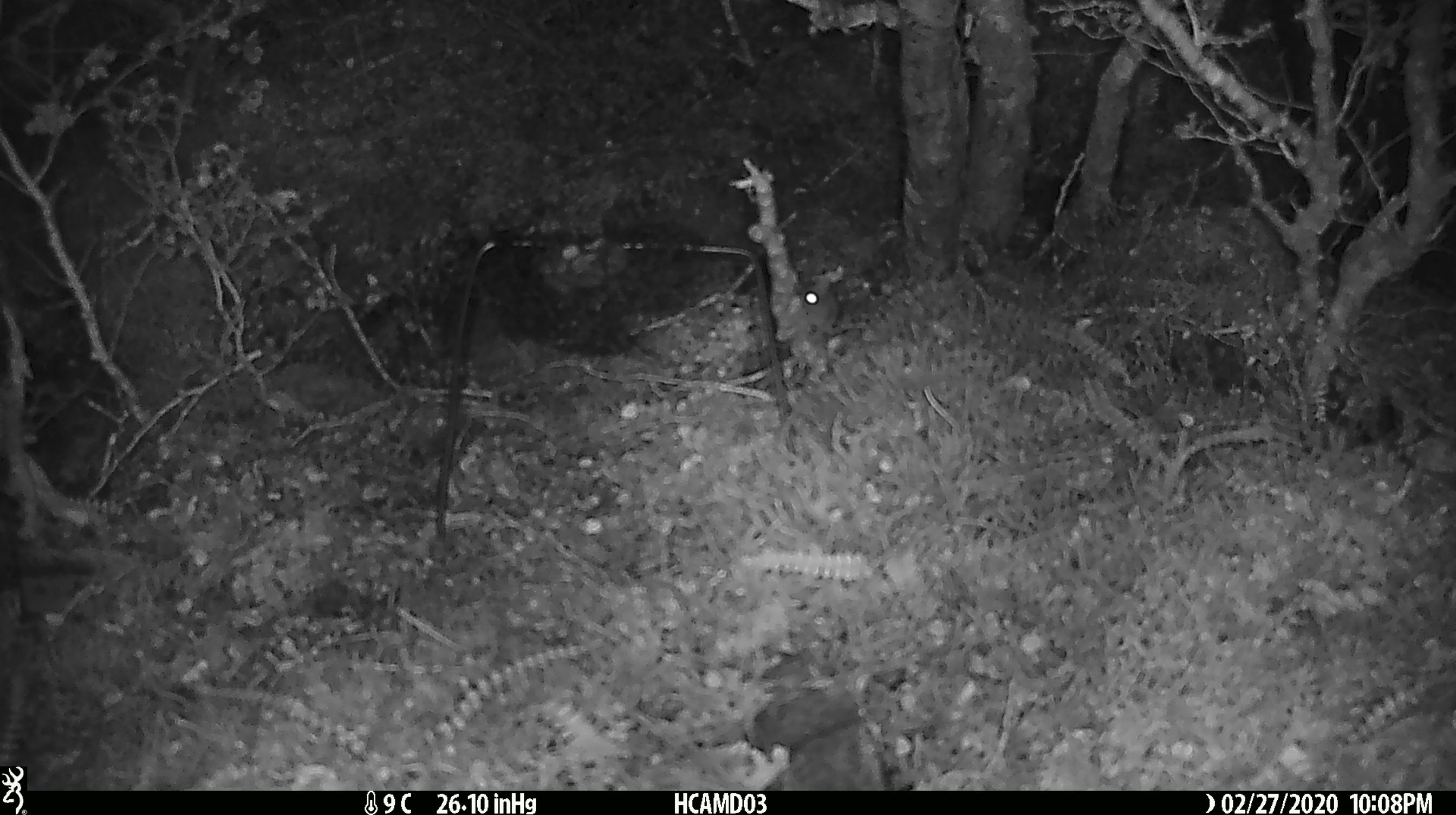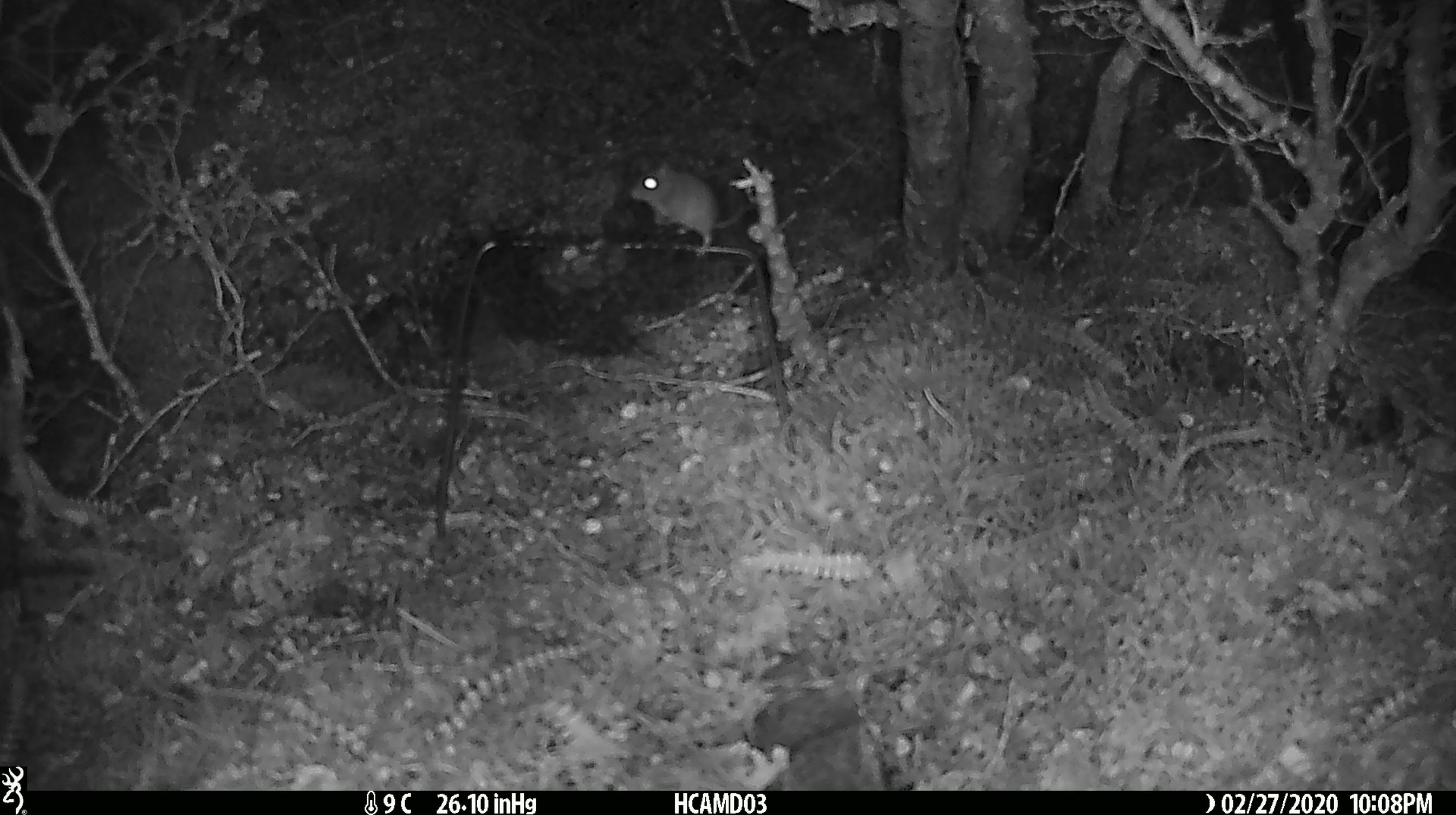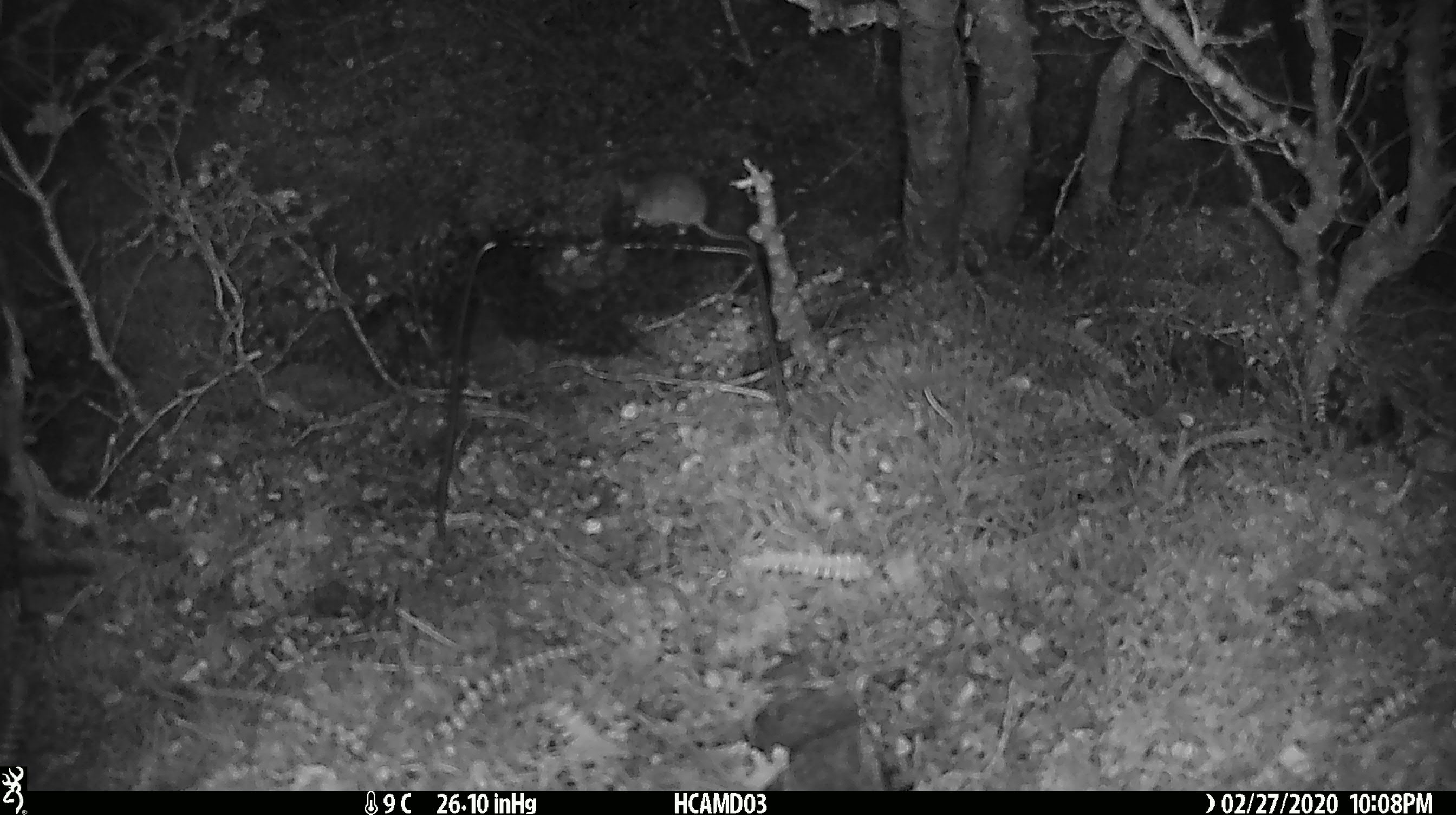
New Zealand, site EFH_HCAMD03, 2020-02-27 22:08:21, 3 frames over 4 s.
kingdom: Animalia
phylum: Chordata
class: Mammalia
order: Rodentia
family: Muridae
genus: Mus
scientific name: Mus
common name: mouse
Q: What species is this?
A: Mouse (Mus).